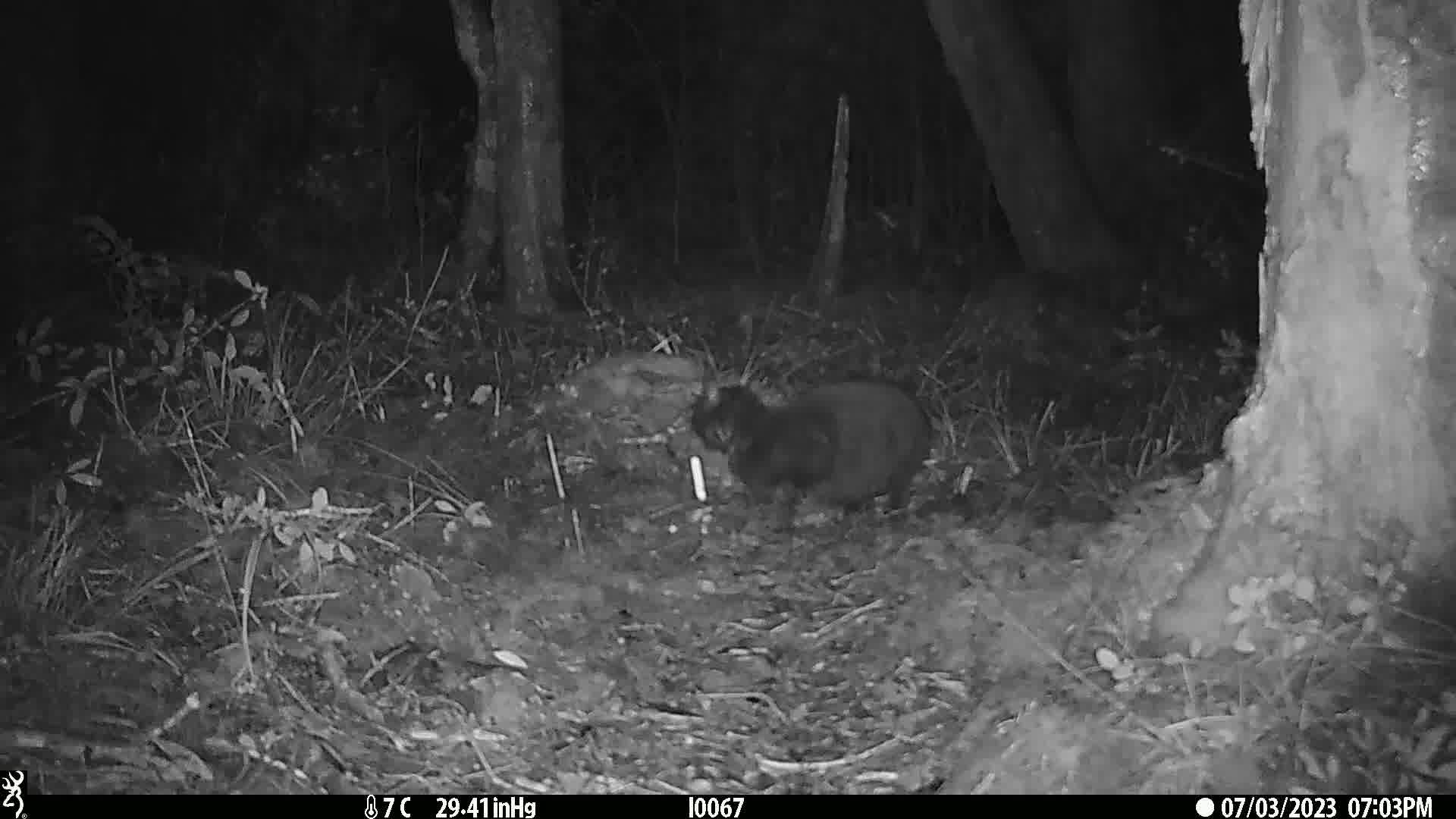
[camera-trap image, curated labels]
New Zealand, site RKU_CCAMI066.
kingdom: Animalia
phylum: Chordata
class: Mammalia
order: Carnivora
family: Felidae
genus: Felis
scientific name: Felis catus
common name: domestic cat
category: cat